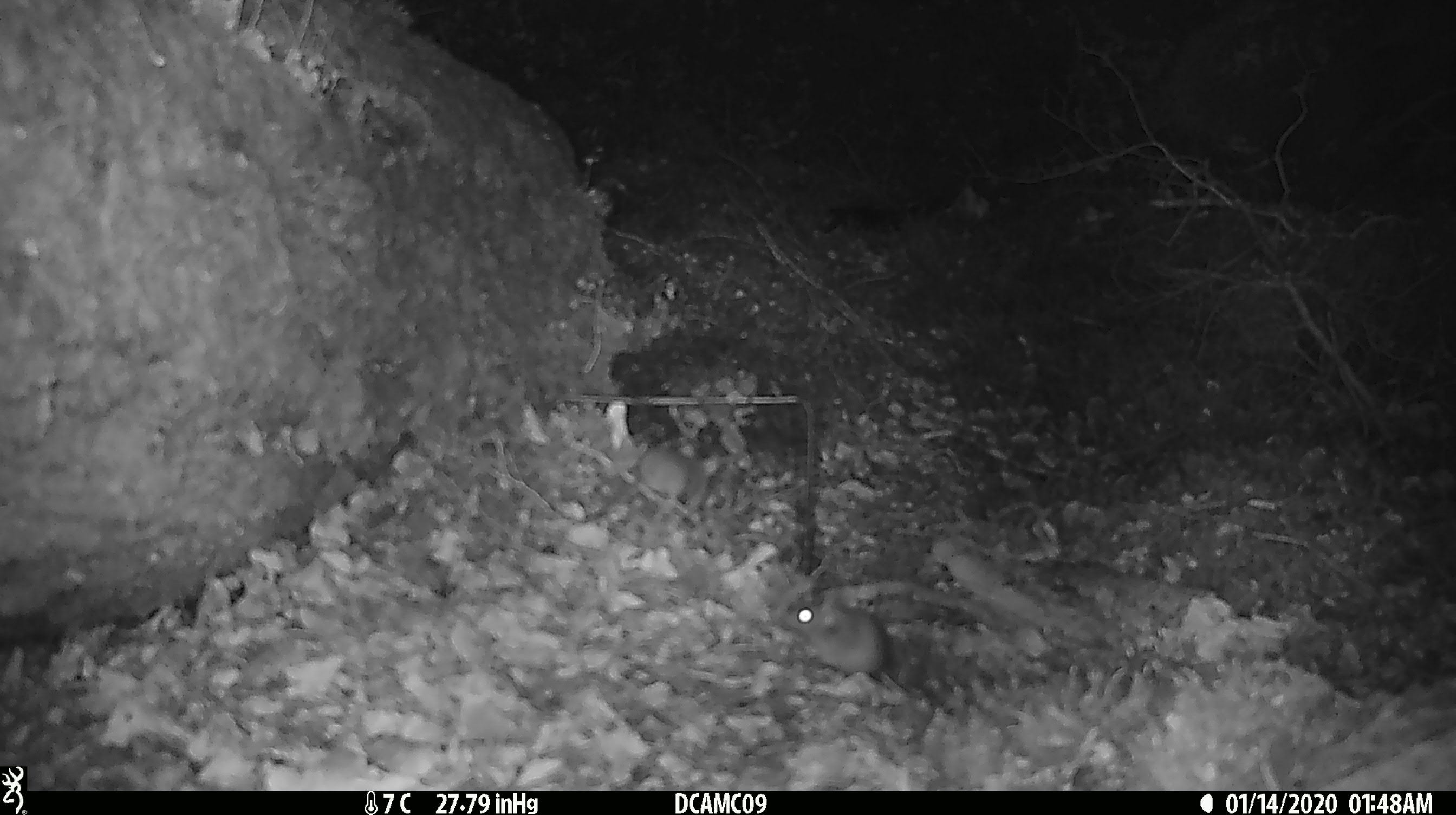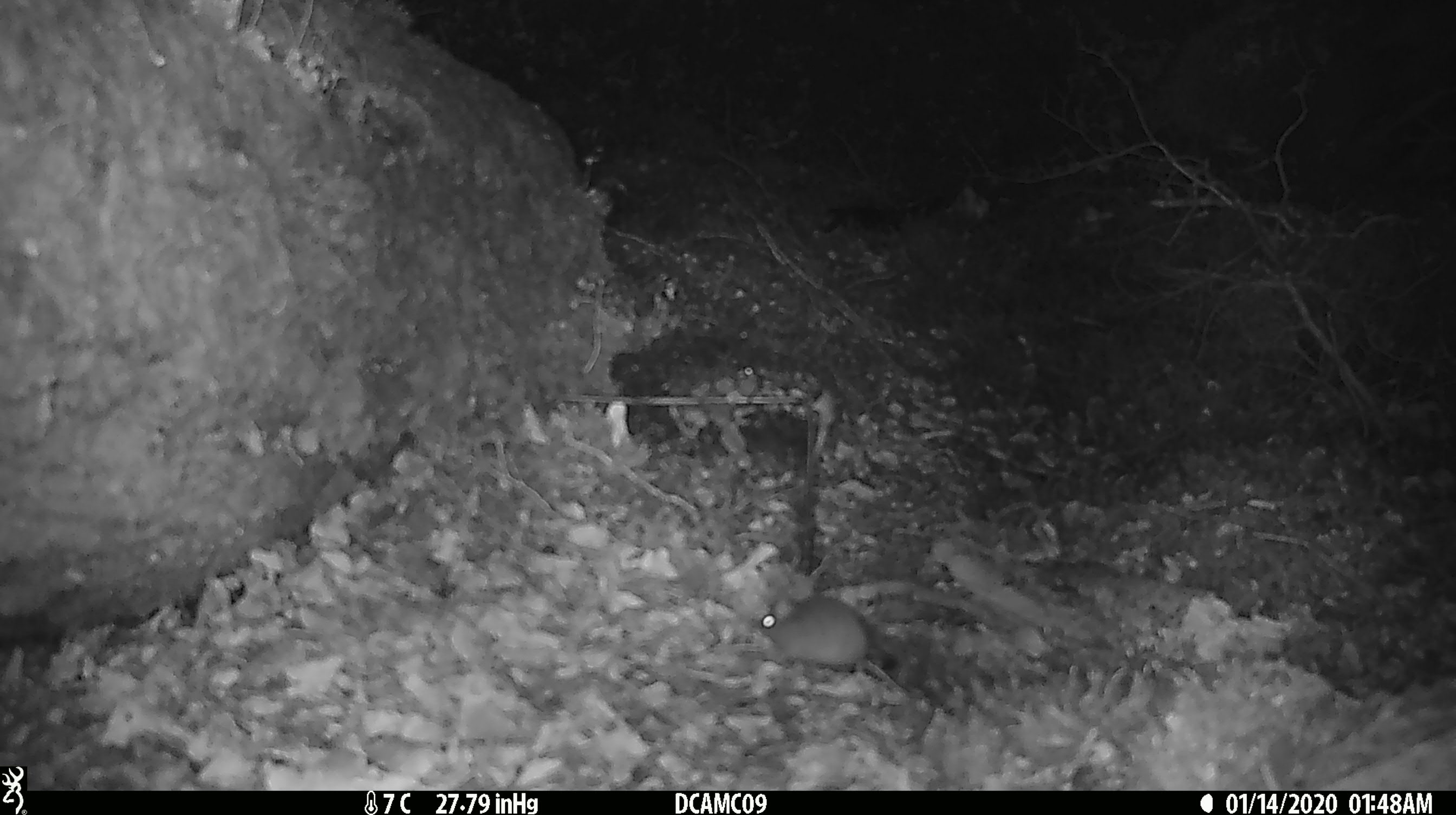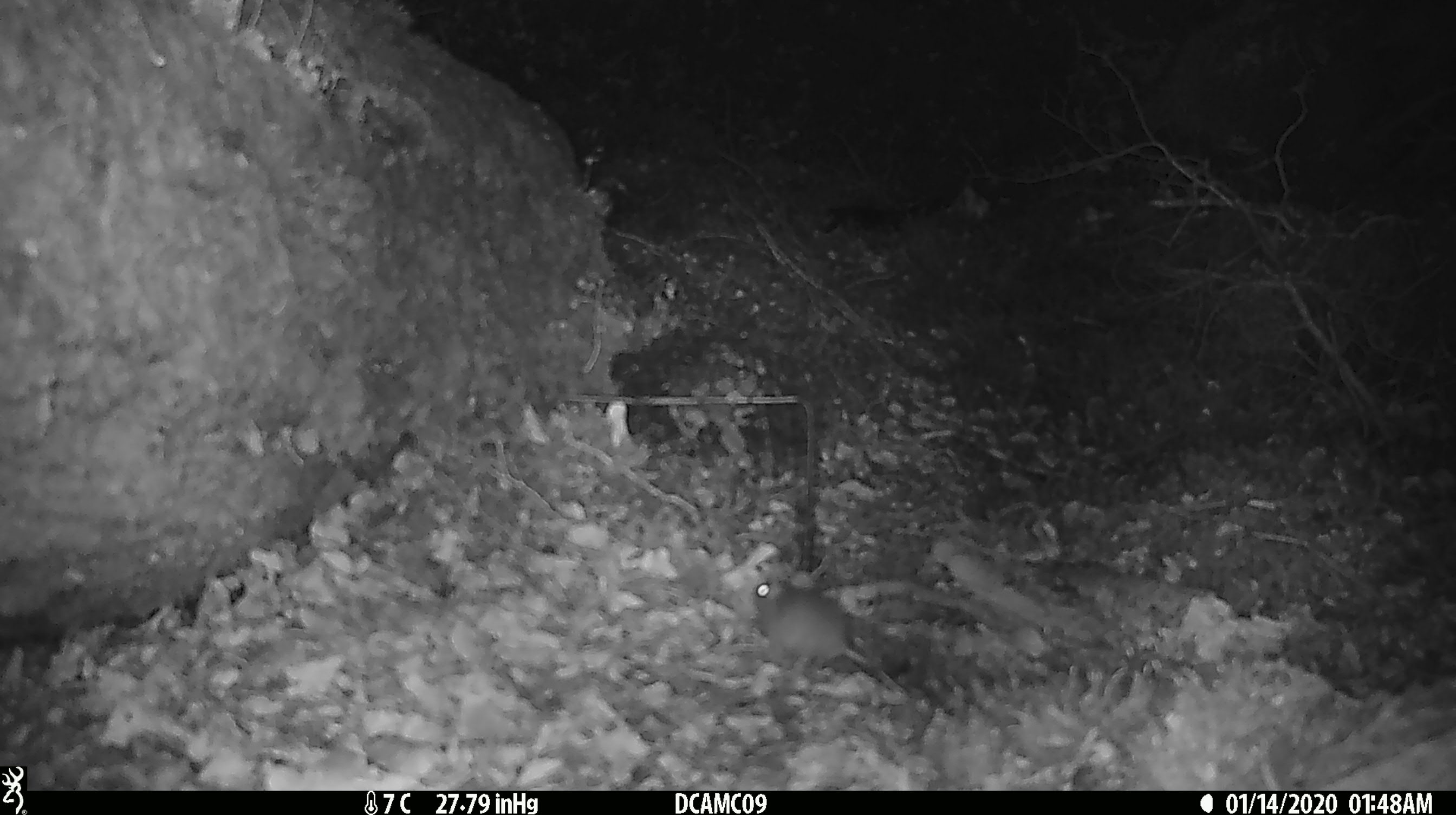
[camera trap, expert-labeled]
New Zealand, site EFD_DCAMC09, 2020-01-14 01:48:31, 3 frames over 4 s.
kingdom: Animalia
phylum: Chordata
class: Mammalia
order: Rodentia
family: Muridae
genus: Mus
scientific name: Mus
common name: mouse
Mouse (Mus).